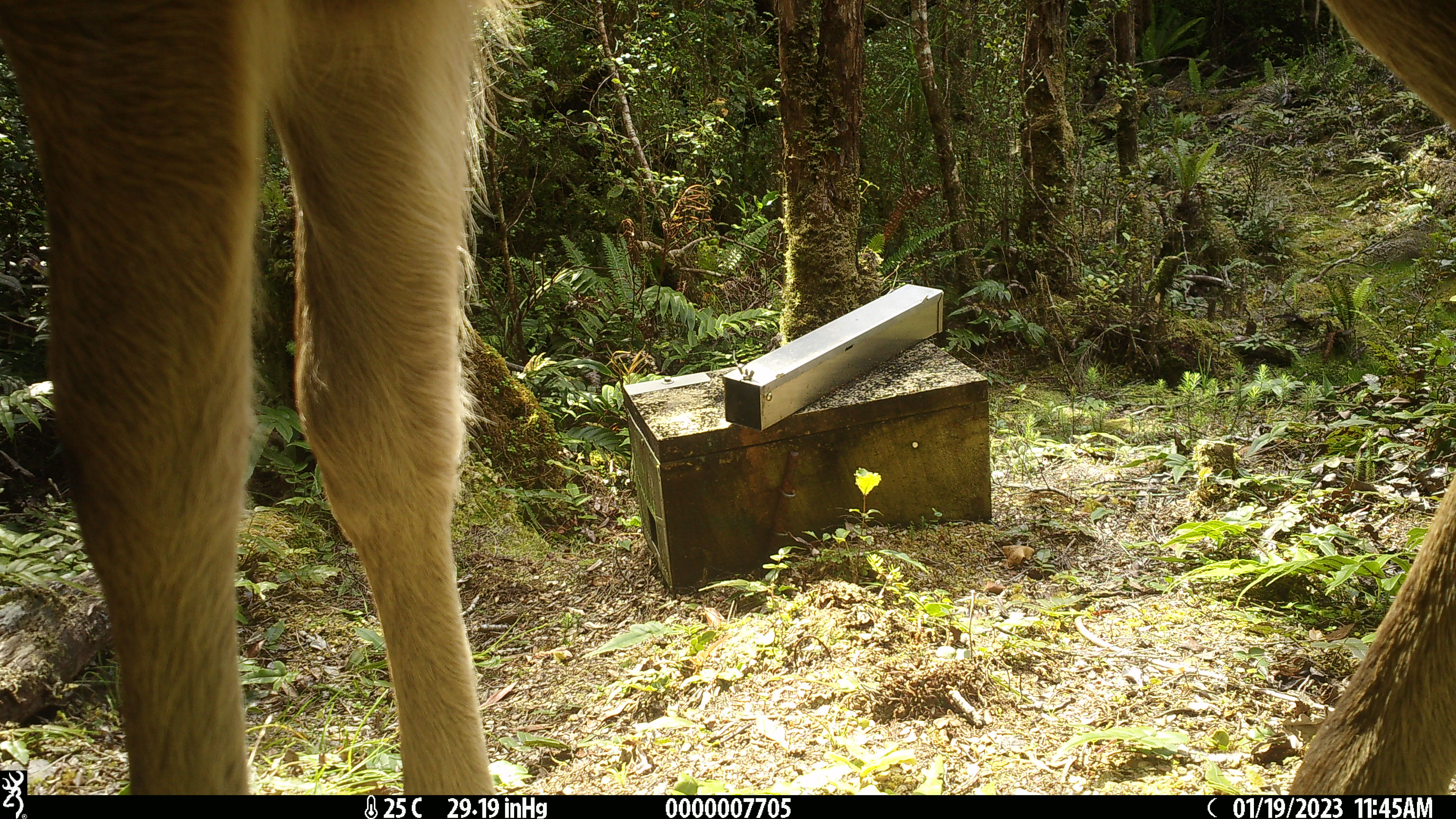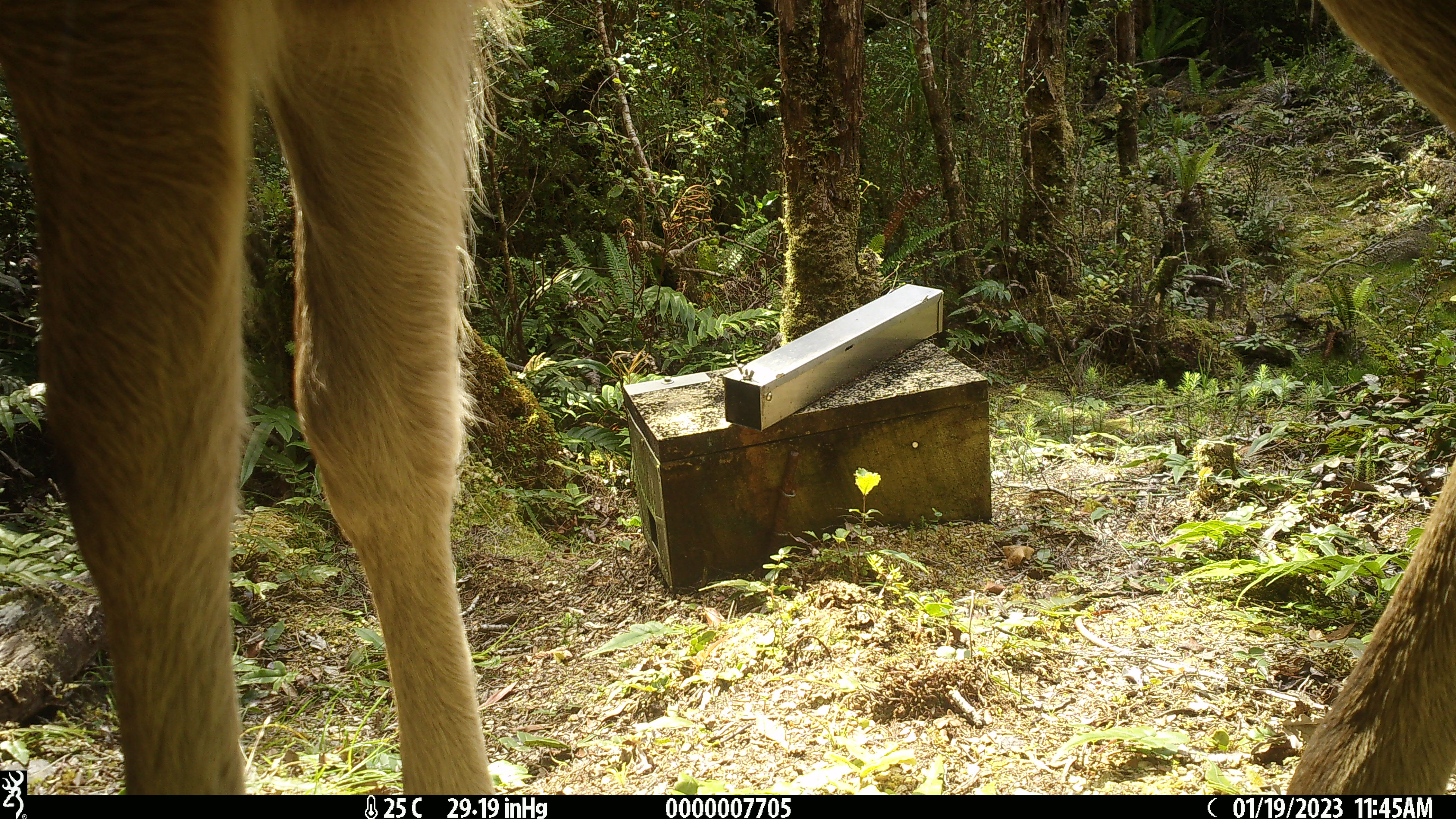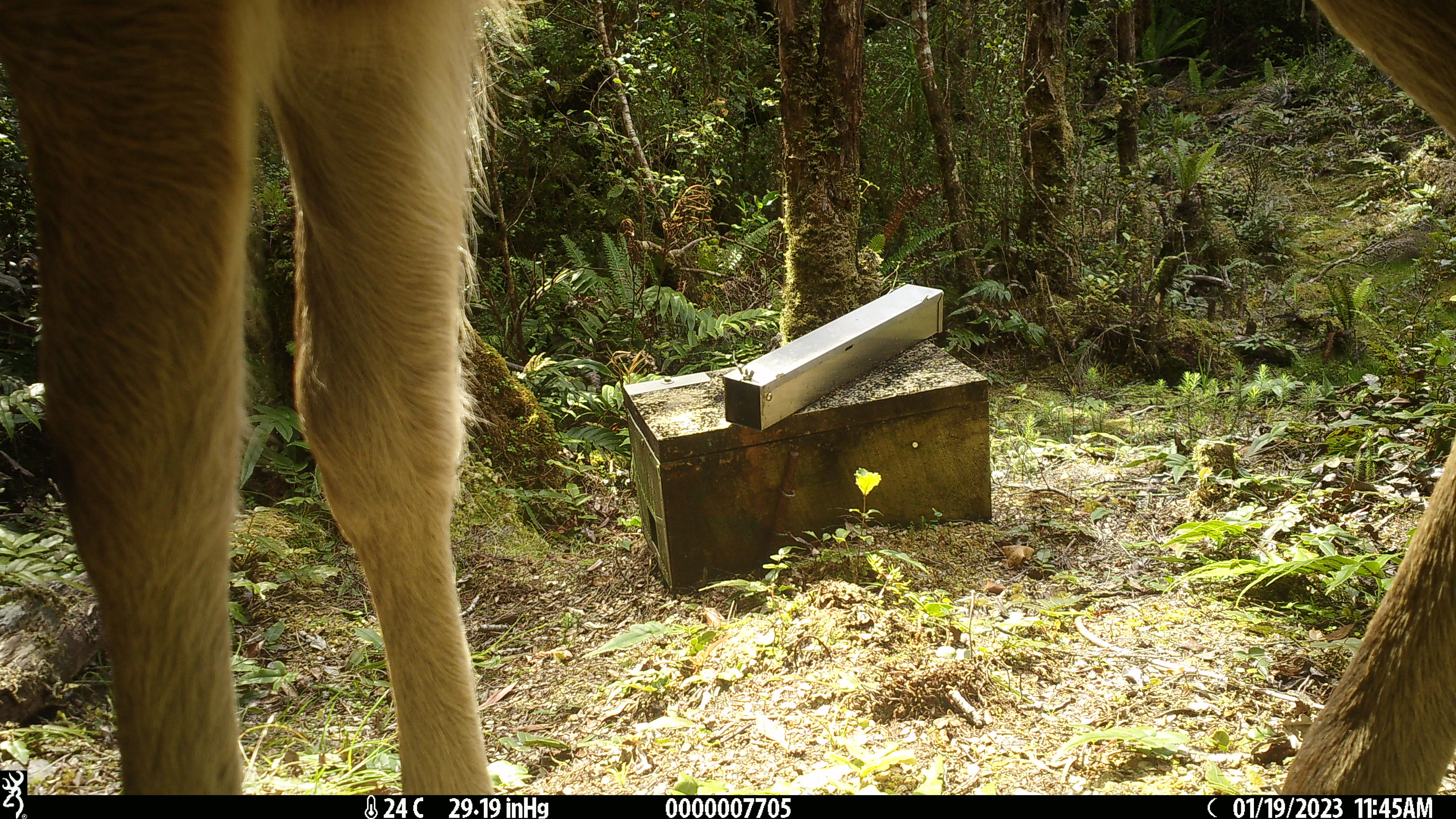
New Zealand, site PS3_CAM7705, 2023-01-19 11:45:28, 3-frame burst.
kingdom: Animalia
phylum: Chordata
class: Mammalia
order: Artiodactyla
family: Cervidae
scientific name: Cervidae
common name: deer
Deer (Cervidae).